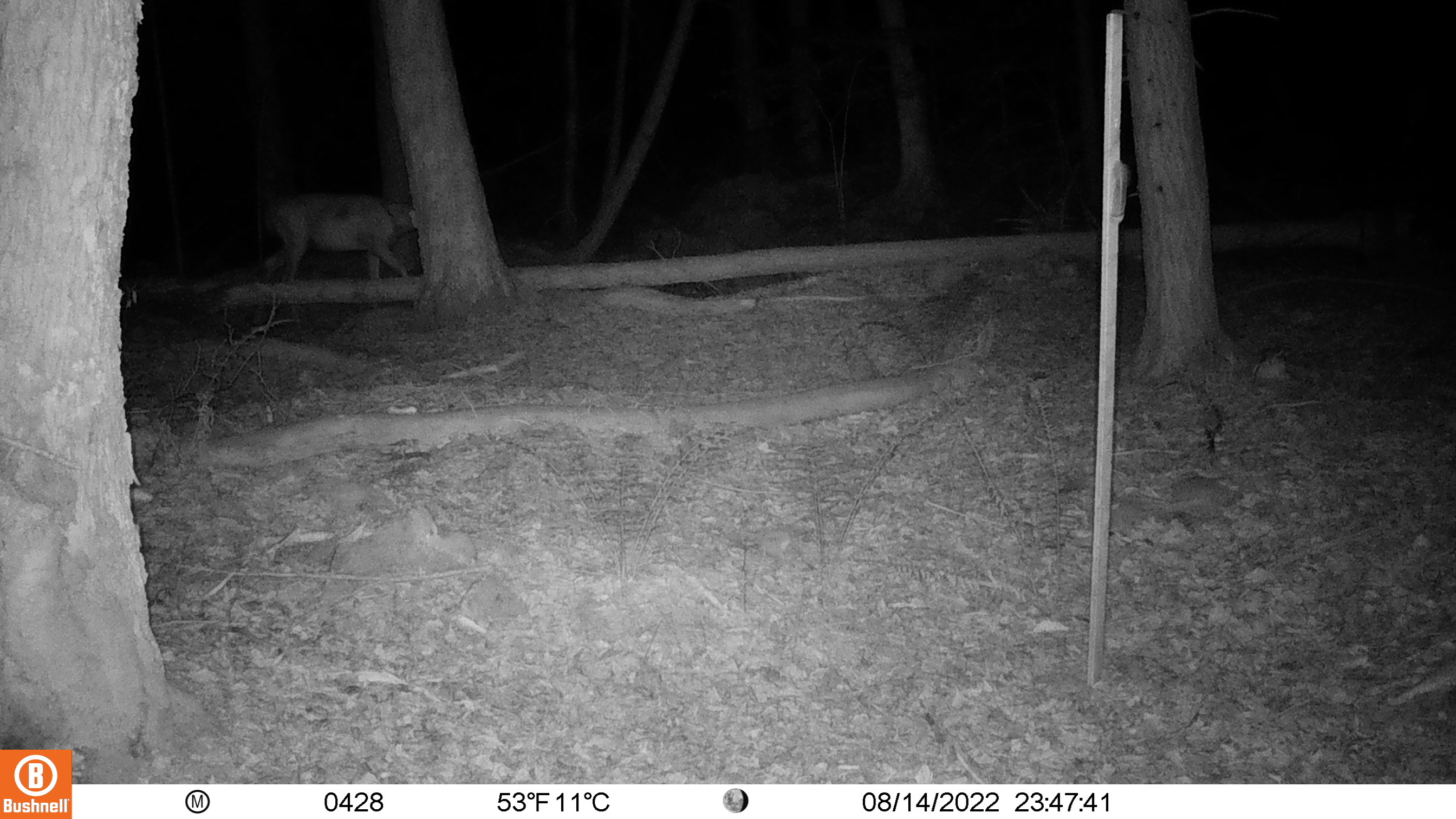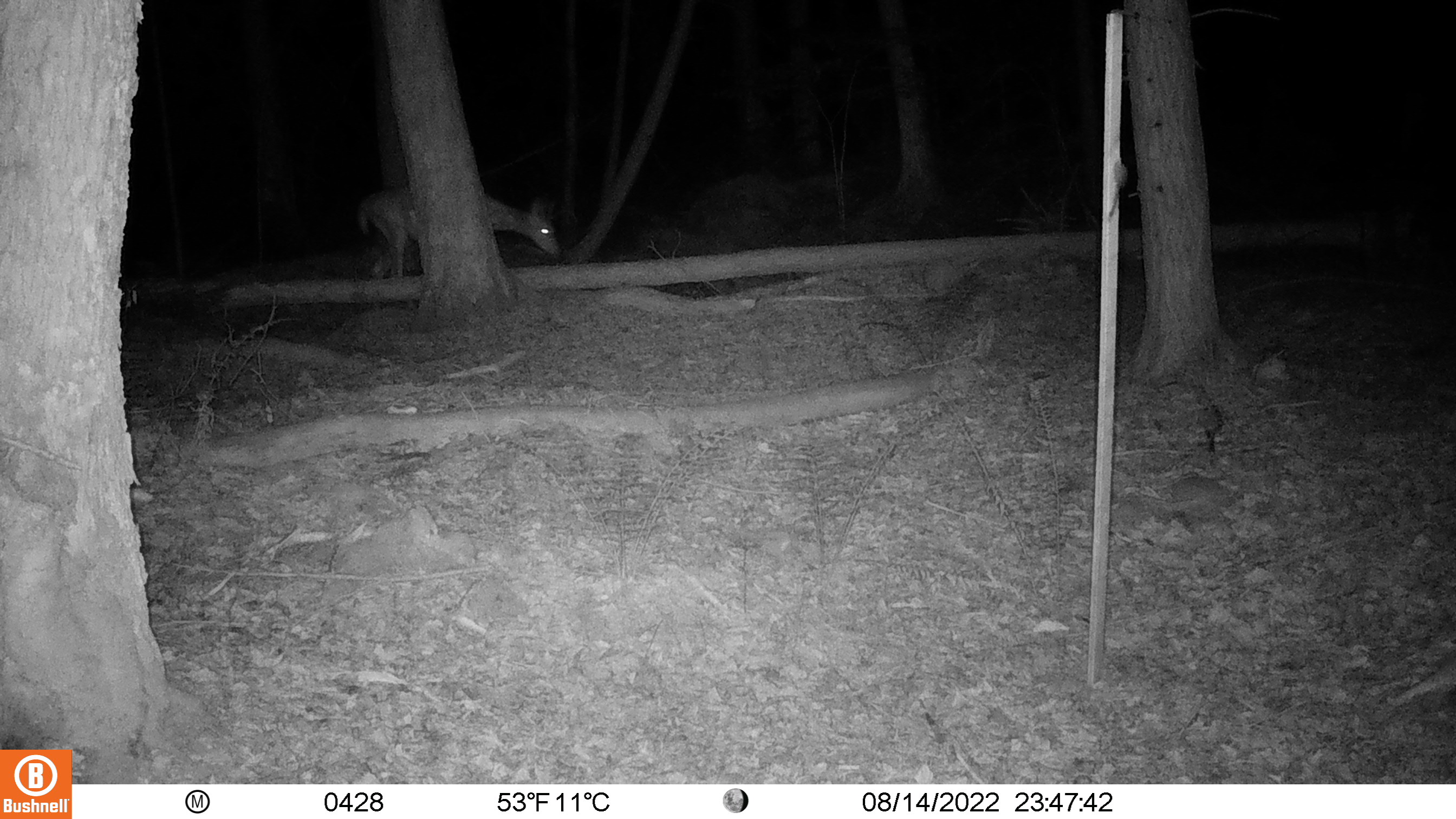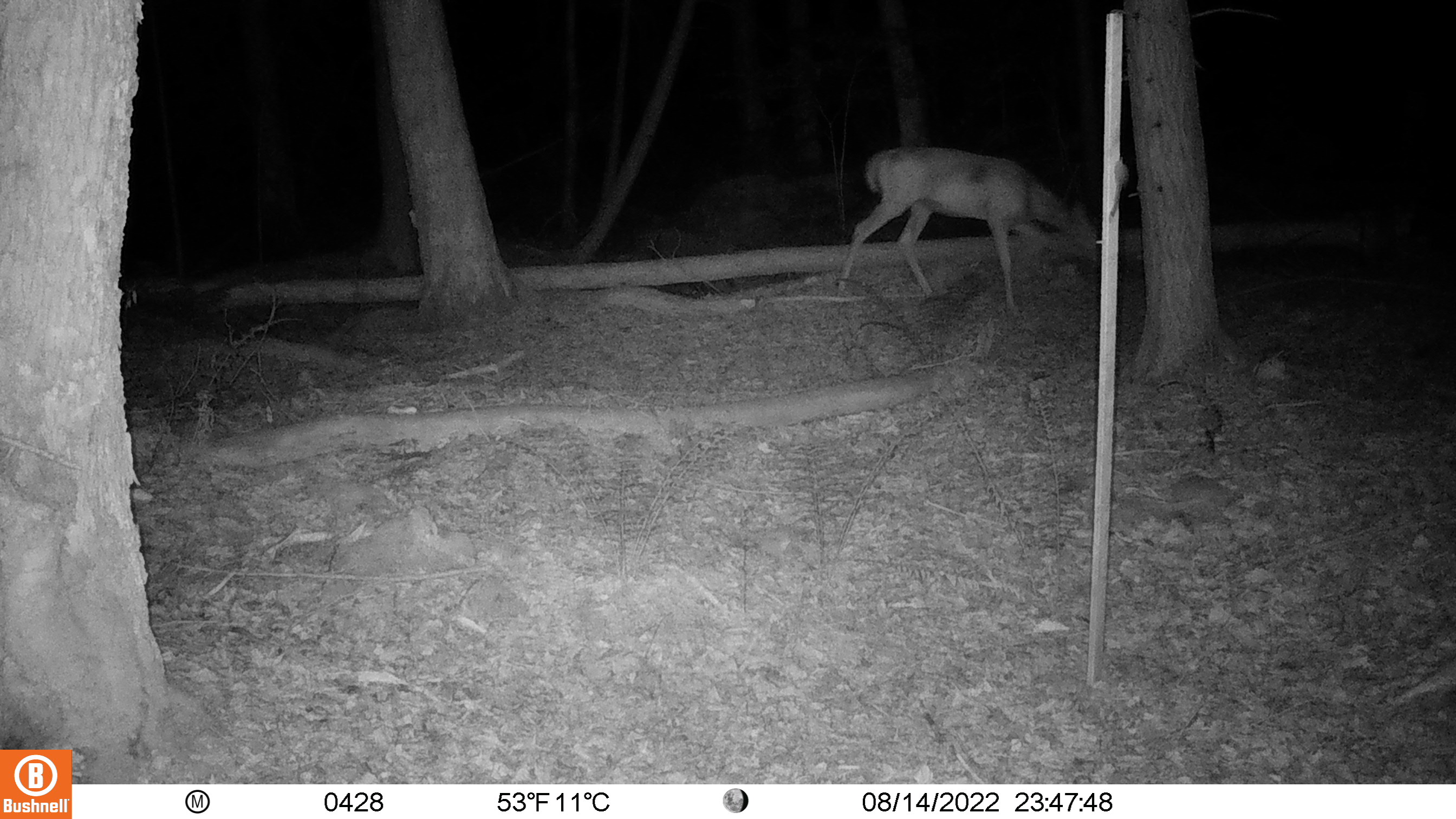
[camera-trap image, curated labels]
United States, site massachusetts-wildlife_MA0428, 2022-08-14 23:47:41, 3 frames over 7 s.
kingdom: Animalia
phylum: Chordata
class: Mammalia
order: Artiodactyla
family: Cervidae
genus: Odocoileus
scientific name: Odocoileus virginianus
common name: white-tailed deer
White-tailed deer (Odocoileus virginianus).